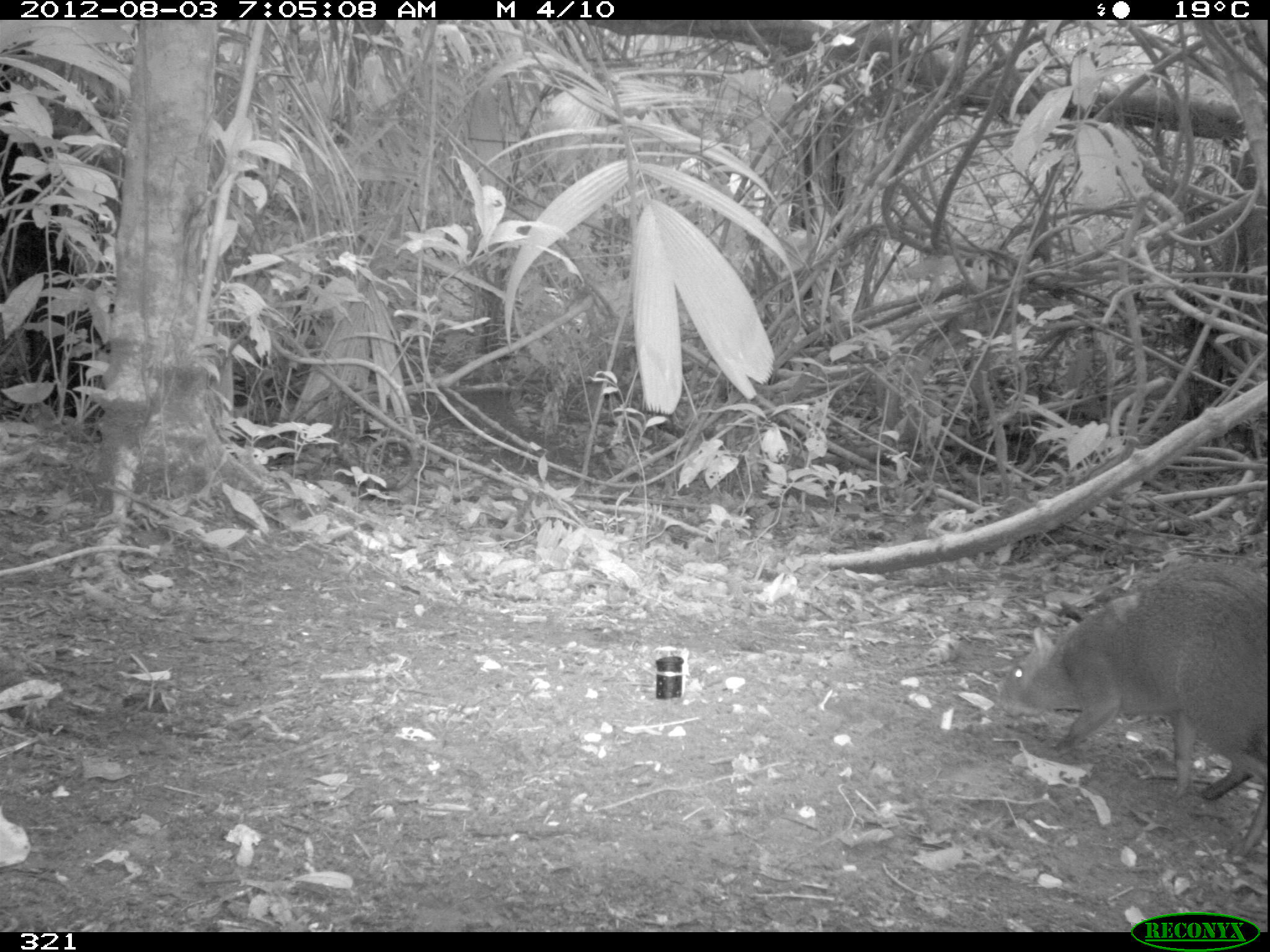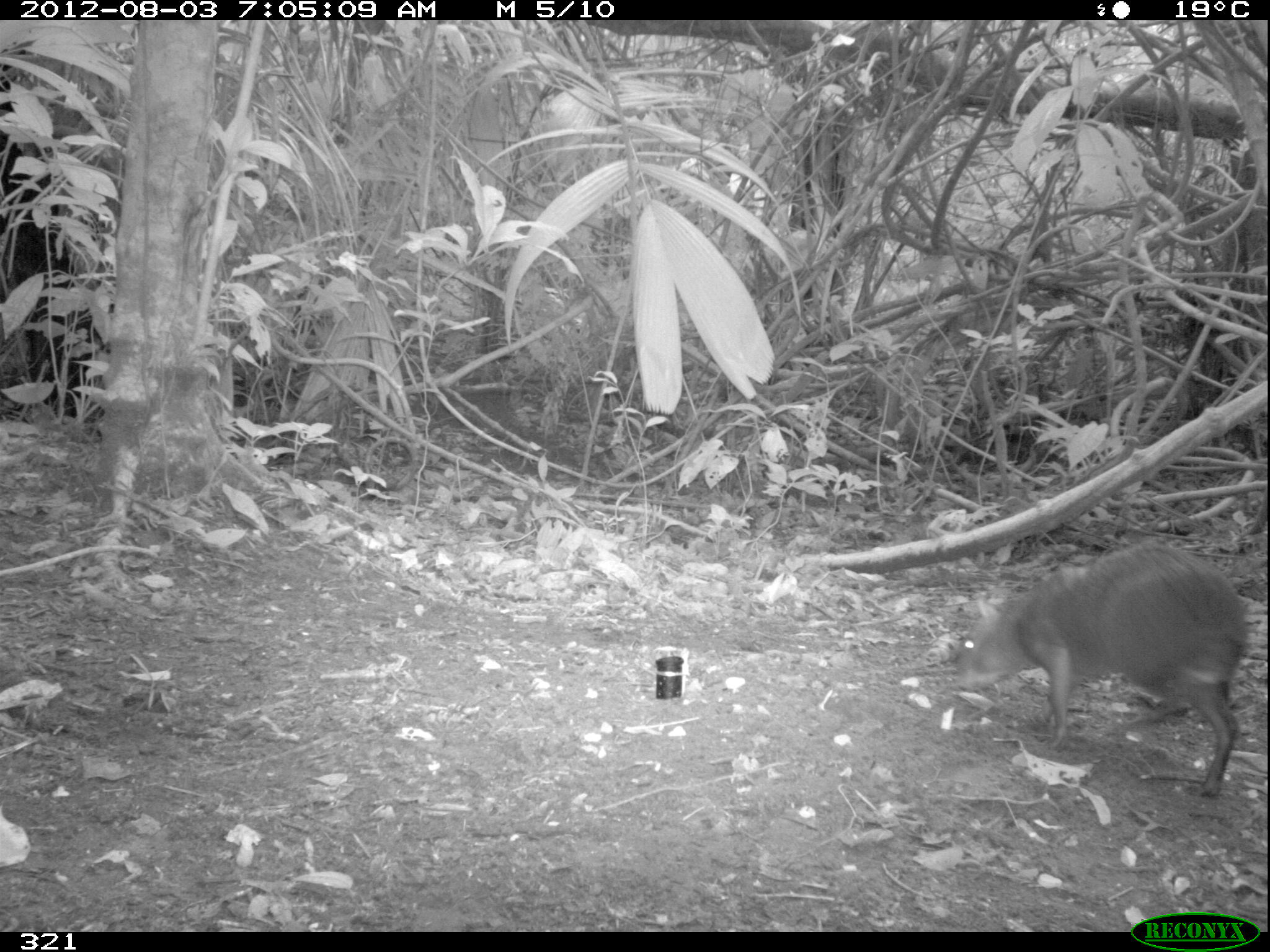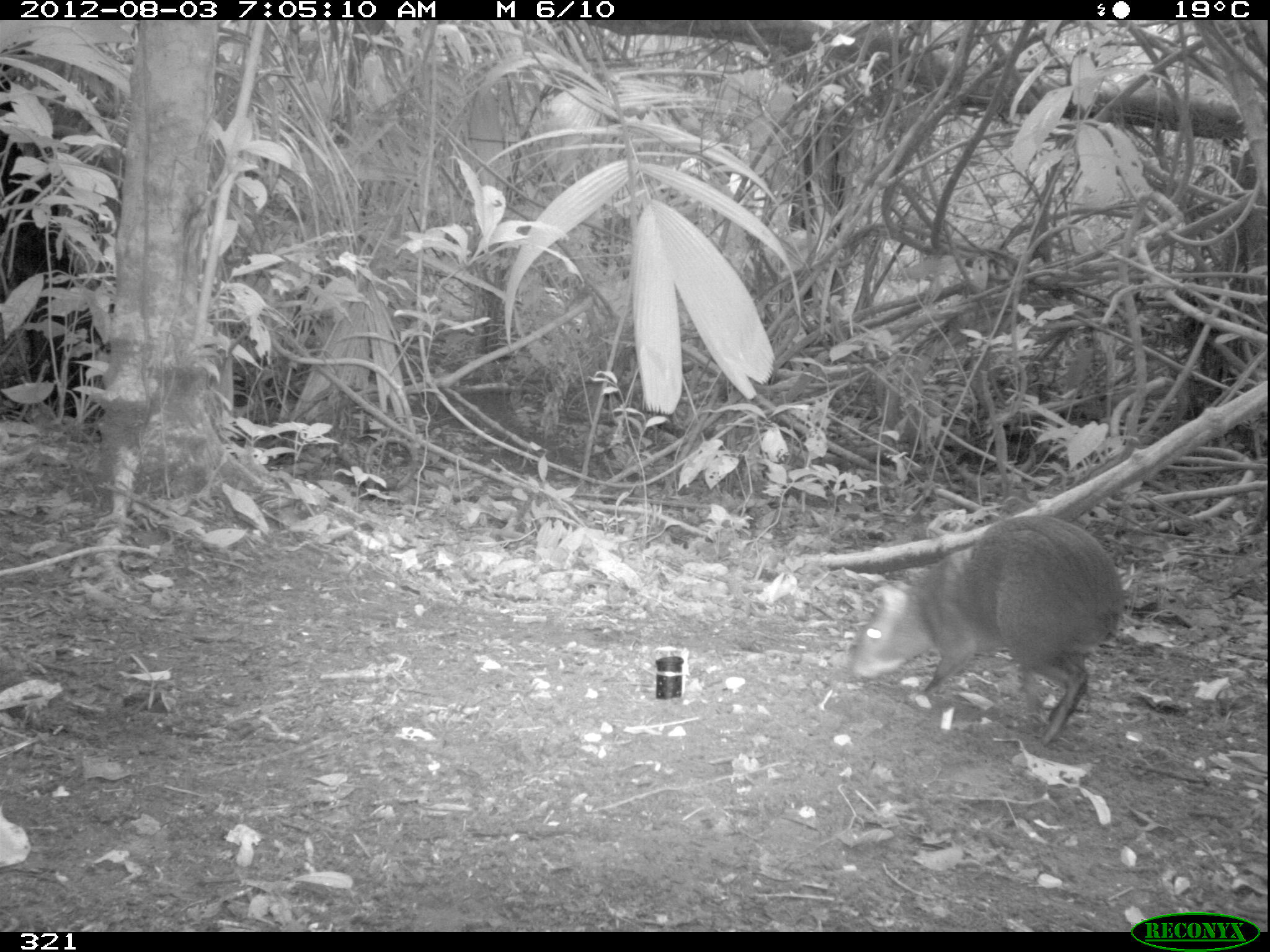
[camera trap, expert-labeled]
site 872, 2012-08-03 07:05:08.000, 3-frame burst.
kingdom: Animalia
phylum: Chordata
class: Mammalia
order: Rodentia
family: Dasyproctidae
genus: Dasyprocta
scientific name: Dasyprocta punctata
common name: central american agouti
Dasyprocta punctata (central american agouti).